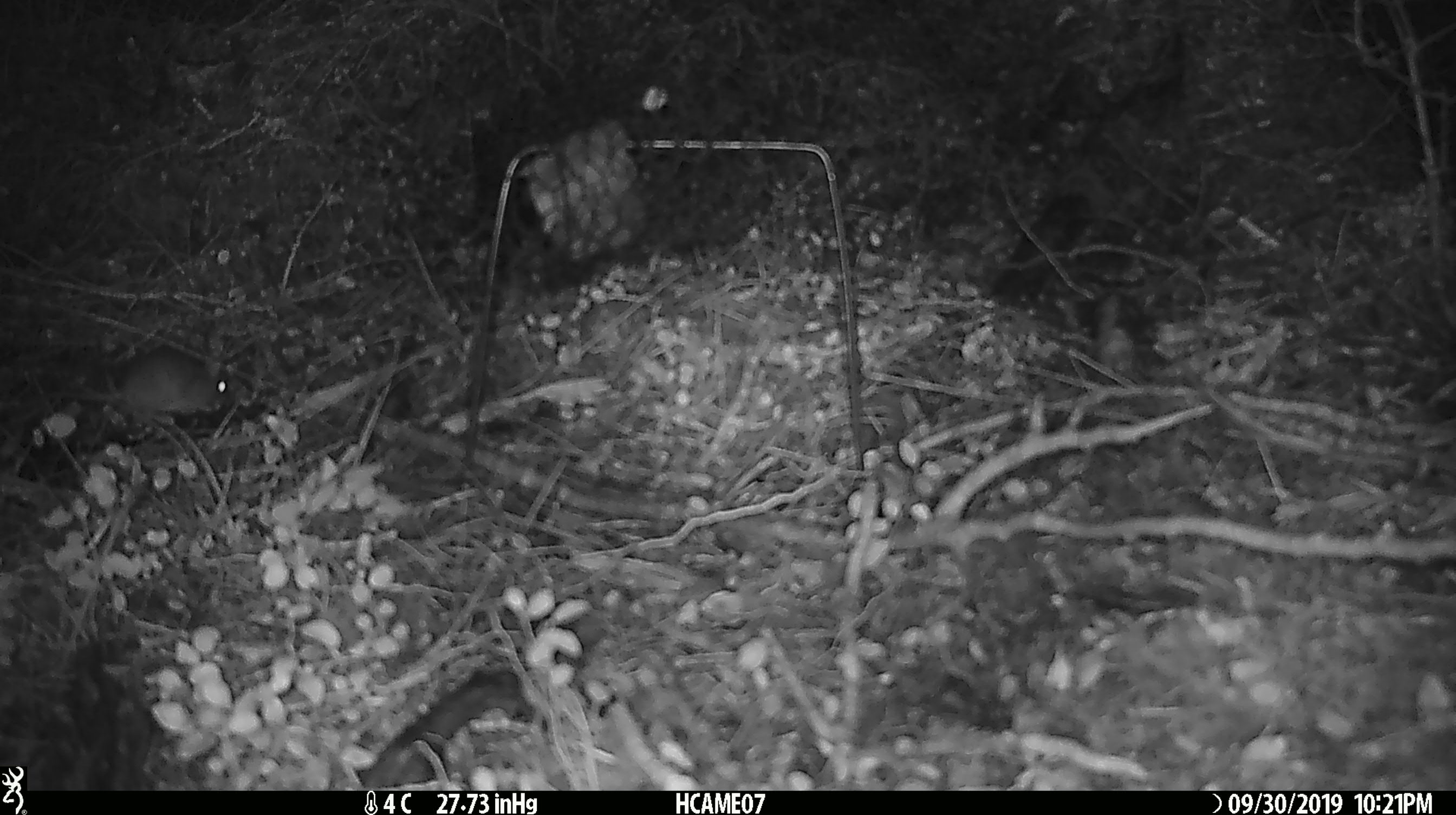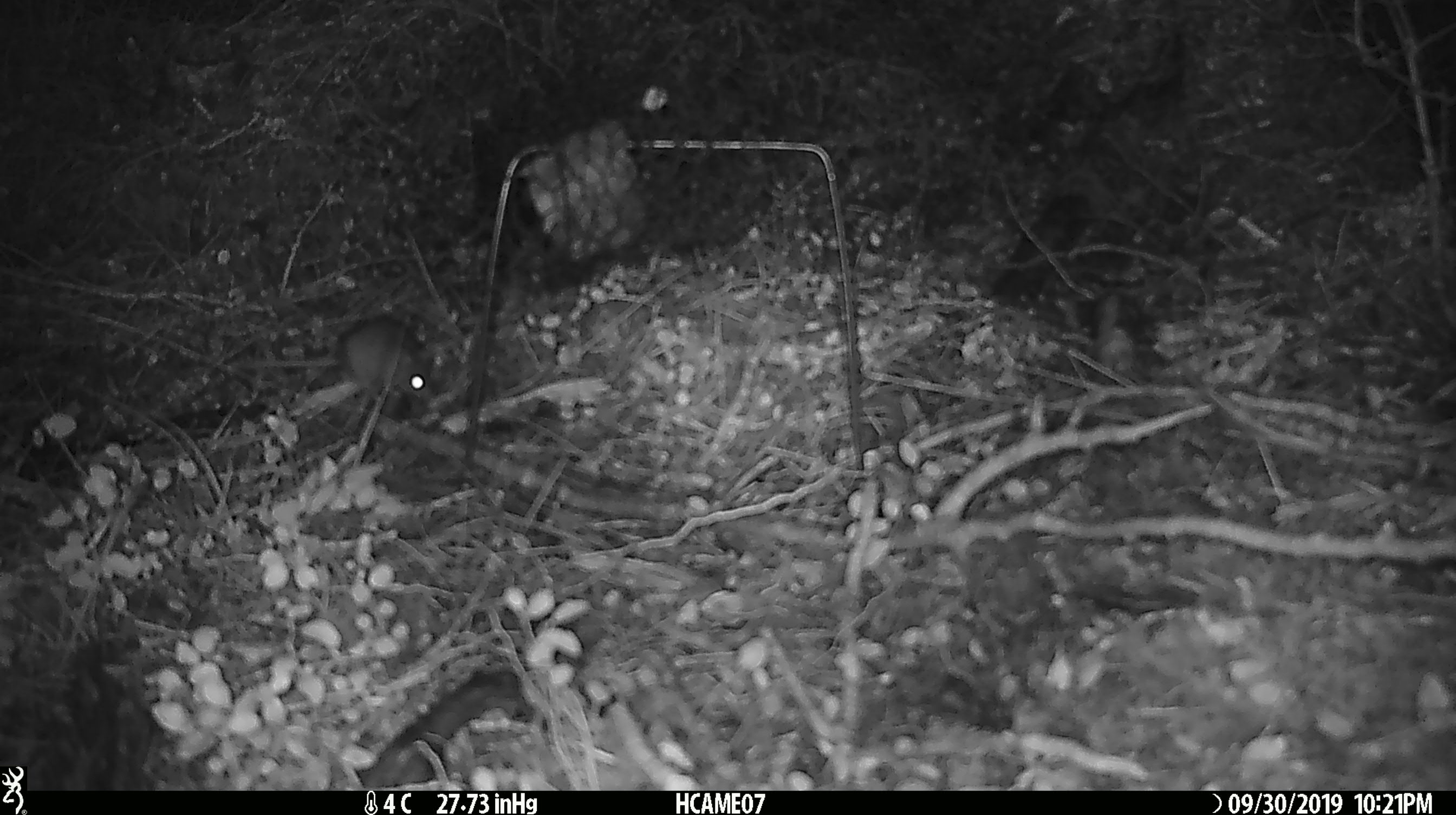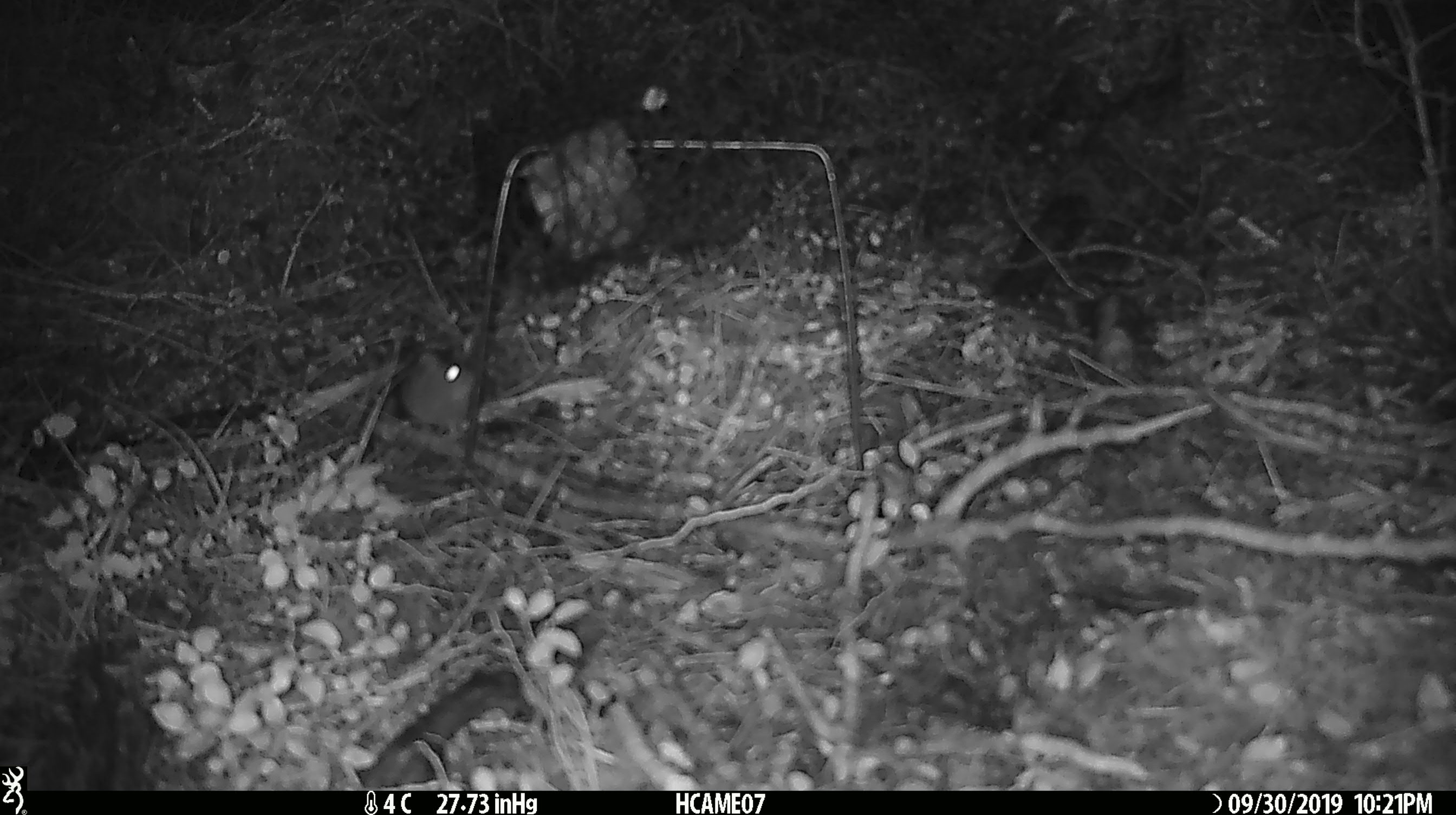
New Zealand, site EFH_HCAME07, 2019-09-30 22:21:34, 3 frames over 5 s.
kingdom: Animalia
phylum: Chordata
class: Mammalia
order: Rodentia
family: Muridae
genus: Mus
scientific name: Mus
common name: mouse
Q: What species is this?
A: Mouse (Mus).